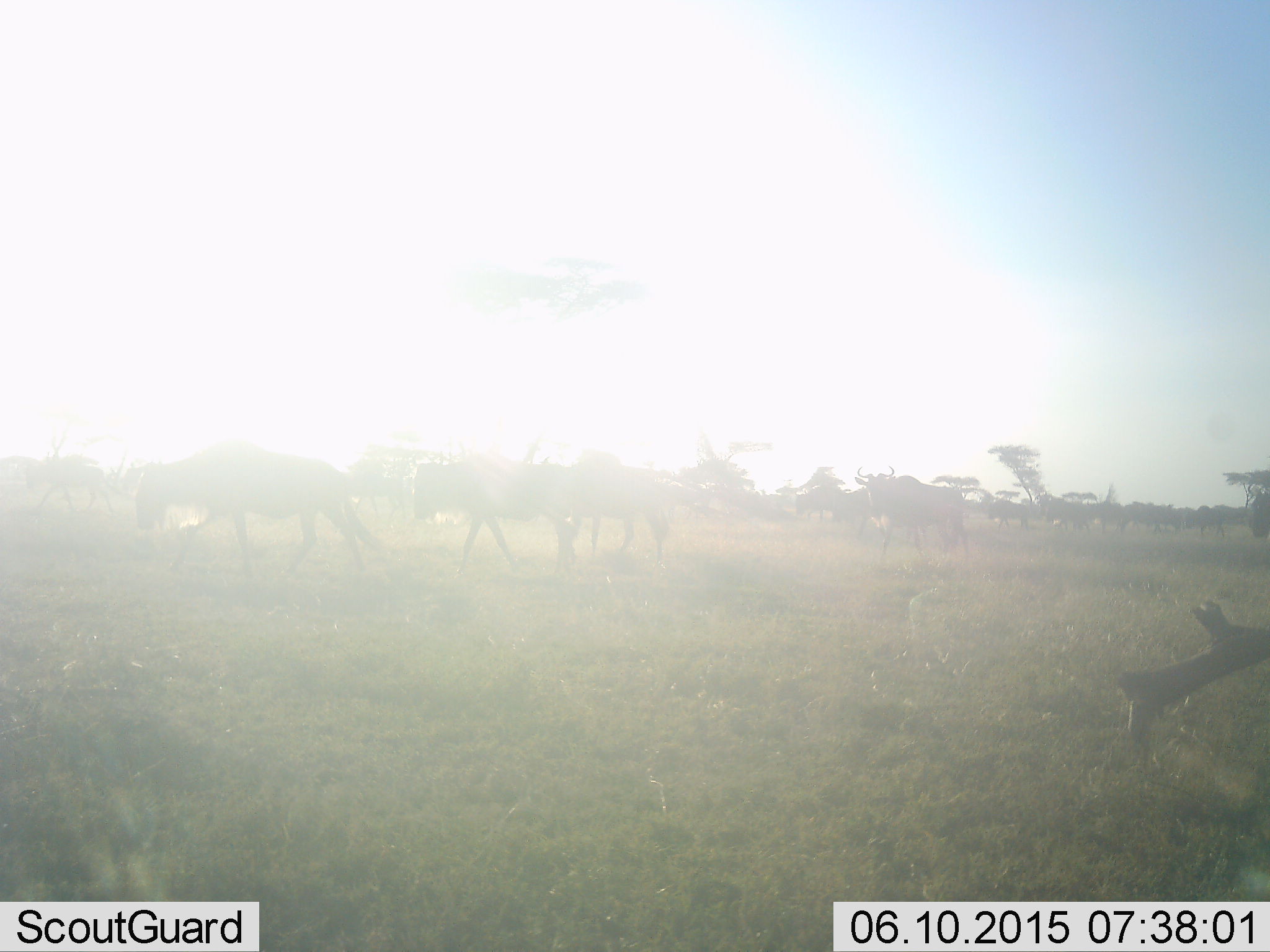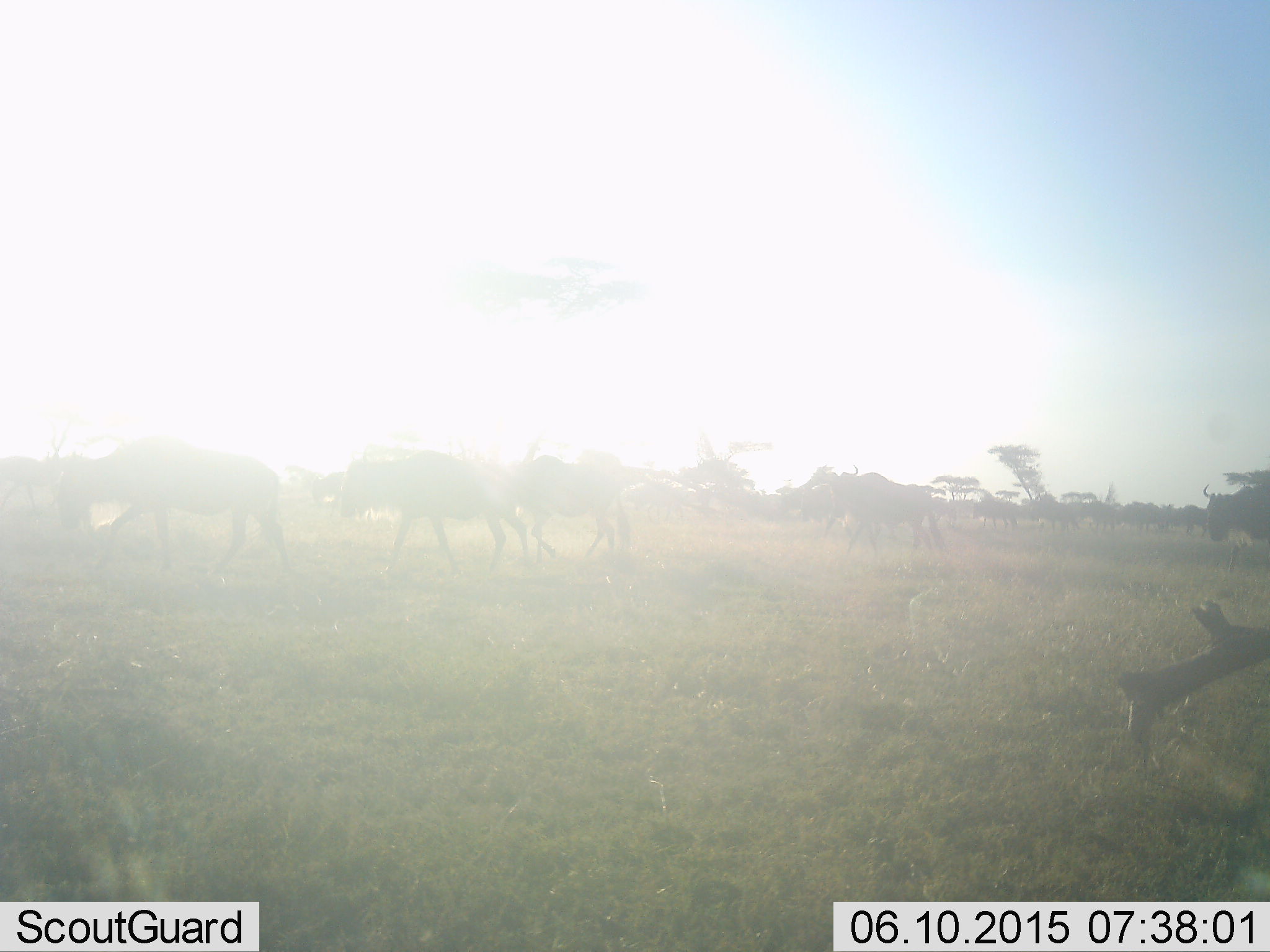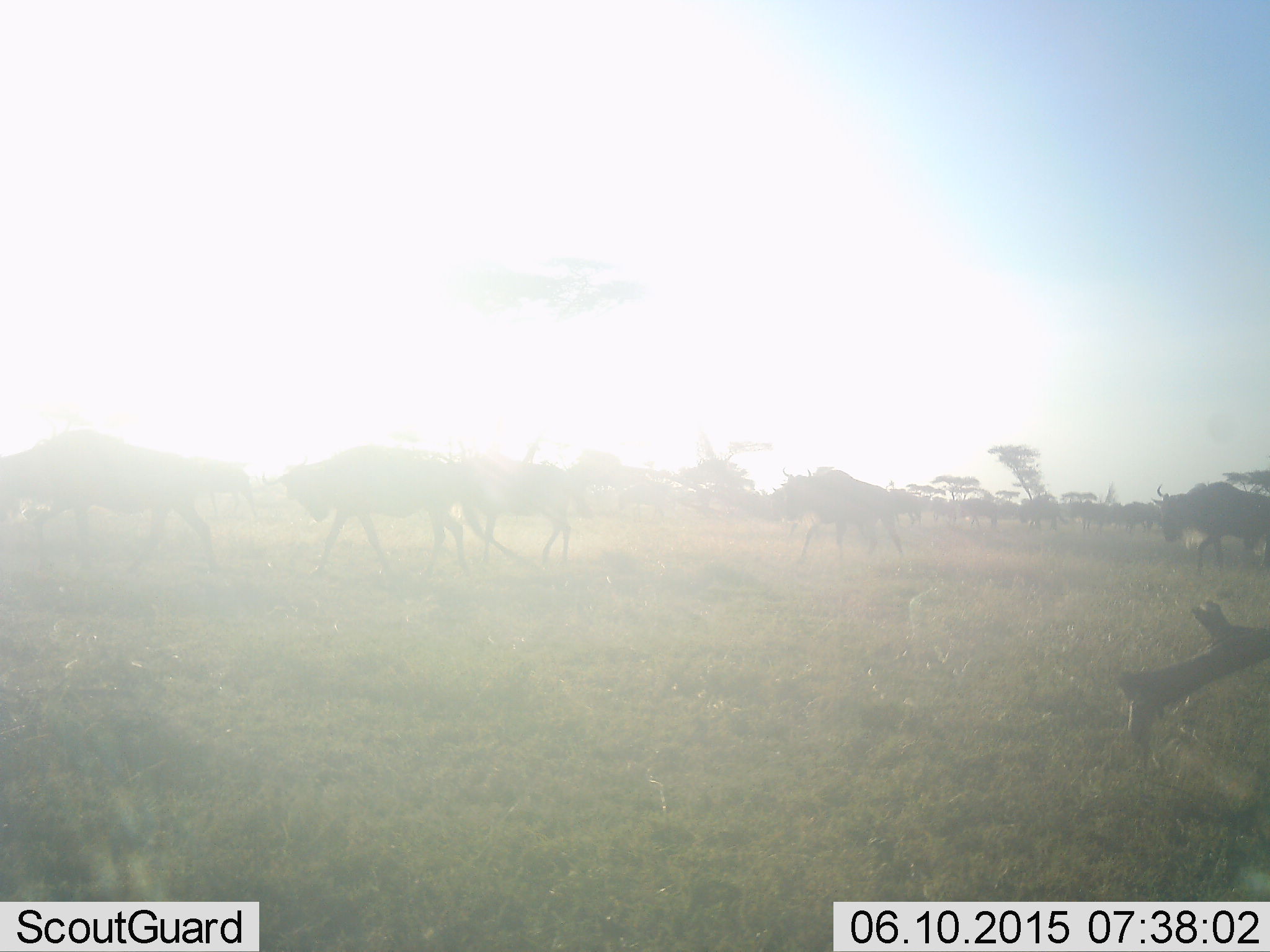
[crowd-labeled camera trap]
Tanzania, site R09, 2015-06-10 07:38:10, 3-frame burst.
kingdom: Animalia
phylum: Chordata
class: Mammalia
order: Artiodactyla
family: Bovidae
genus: Connochaetes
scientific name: Connochaetes taurinus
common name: blue wildebeest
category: wildebeest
Wildebeest (blue wildebeest) (Connochaetes taurinus), count 11-50. Behavior (volunteer vote fractions): standing 0%, resting 0%, moving 100%, interacting 0%. Young present (vote fraction): 0%. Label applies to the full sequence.